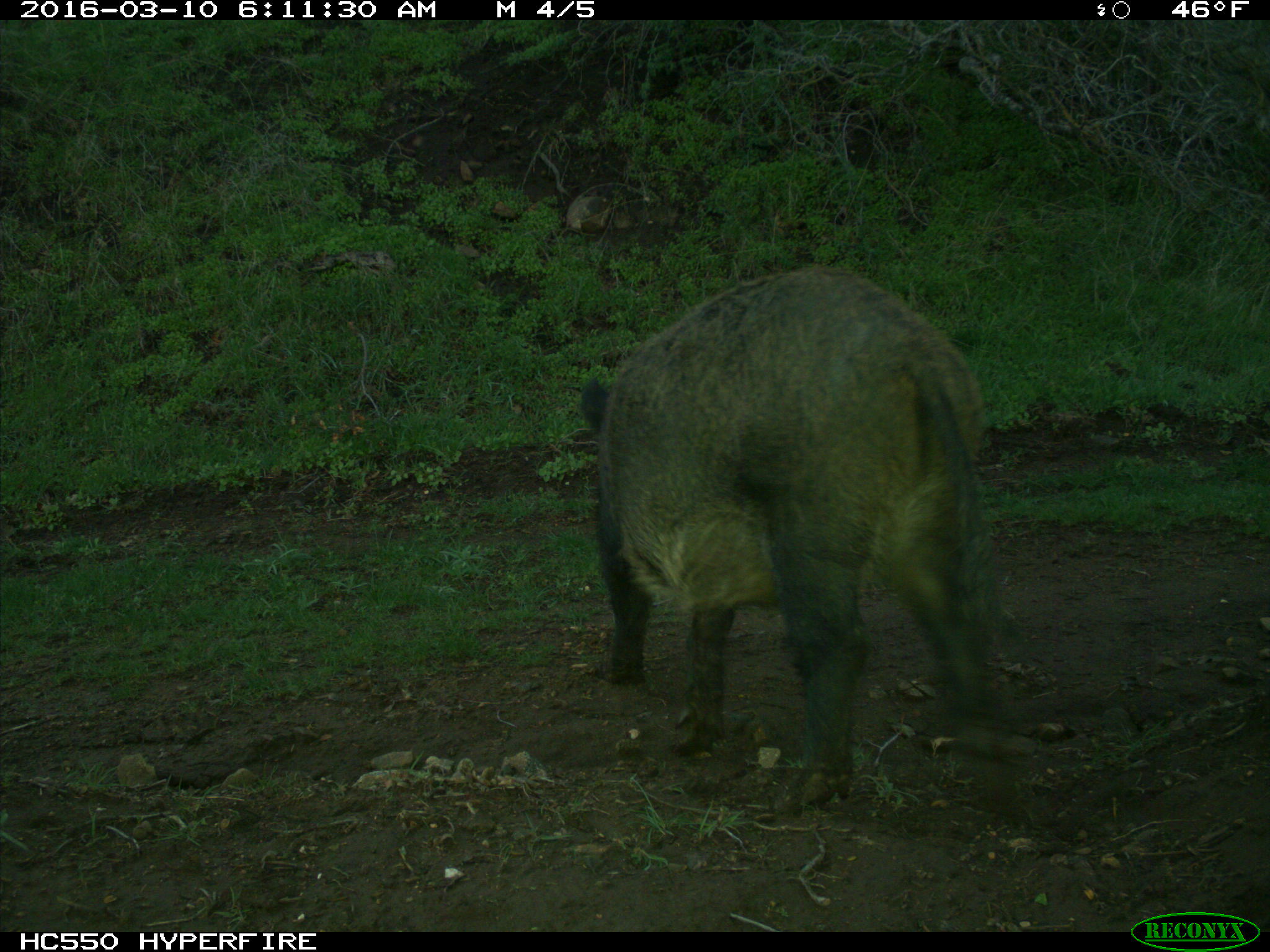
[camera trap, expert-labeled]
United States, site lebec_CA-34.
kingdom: Animalia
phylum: Chordata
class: Mammalia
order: Artiodactyla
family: Suidae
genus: Sus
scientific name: Sus scrofa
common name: wild boar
Sus scrofa (wild boar).